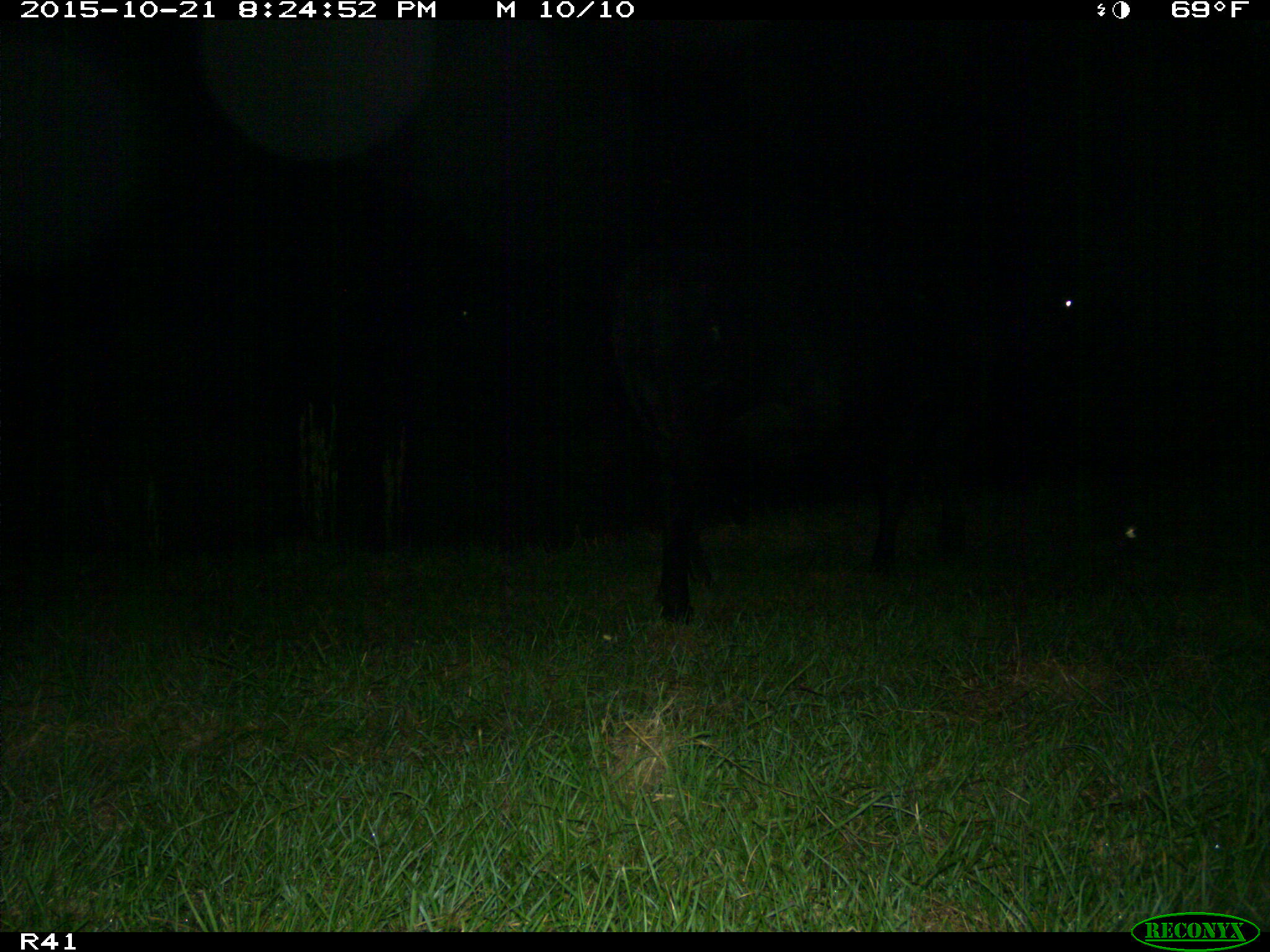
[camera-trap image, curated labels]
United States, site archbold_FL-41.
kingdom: Animalia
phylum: Chordata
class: Mammalia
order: Artiodactyla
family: Bovidae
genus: Bos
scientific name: Bos taurus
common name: domestic cow